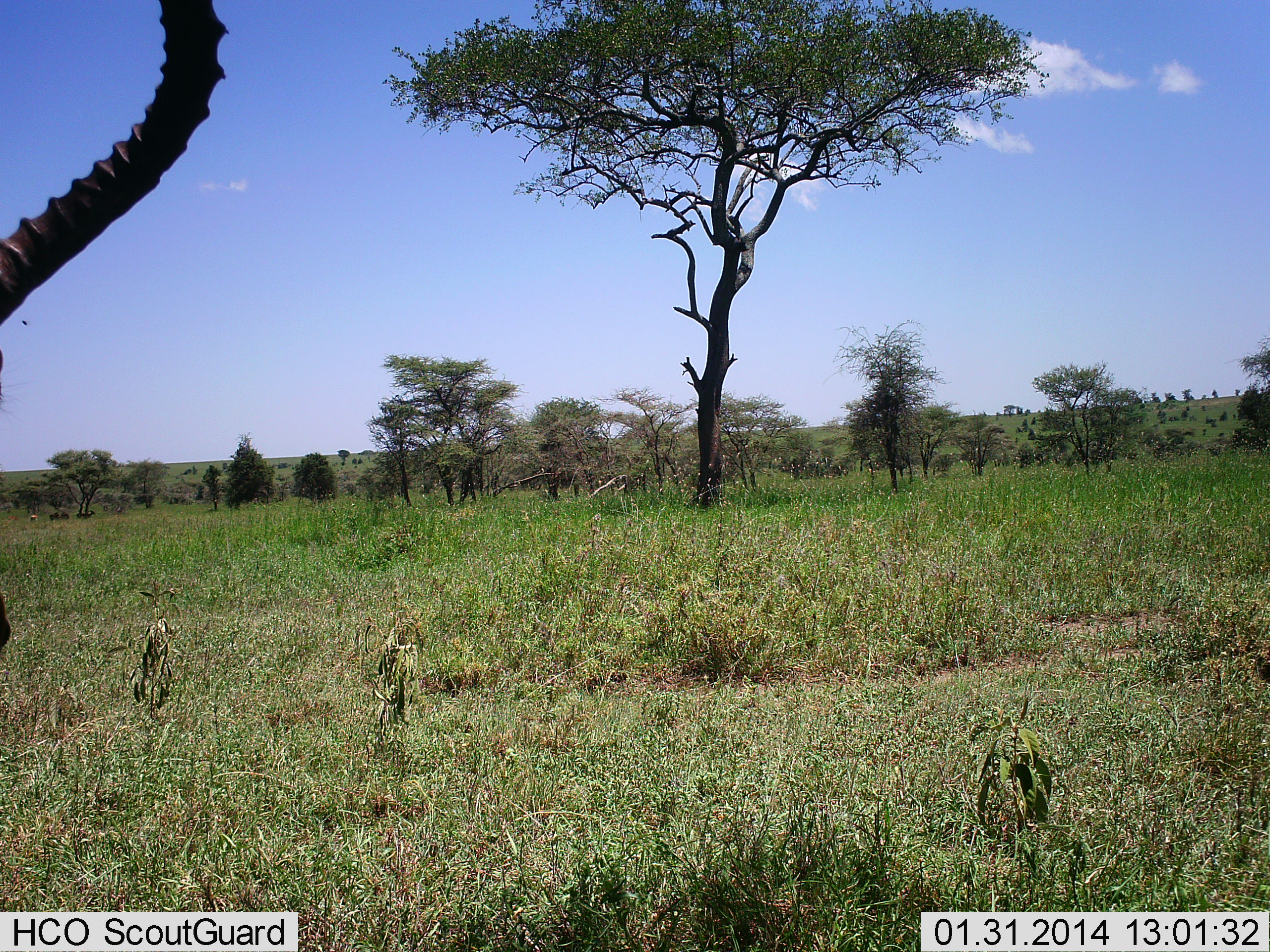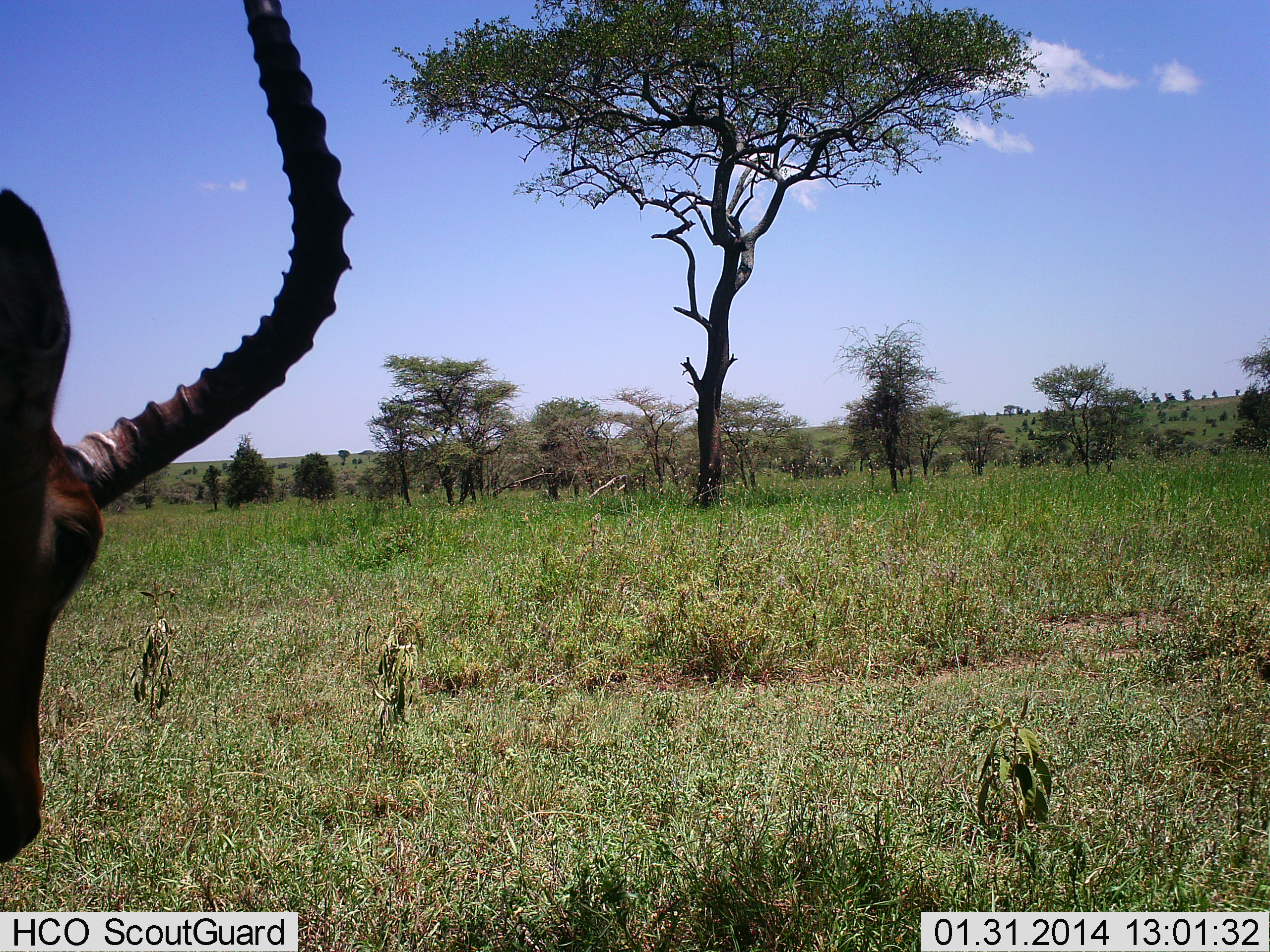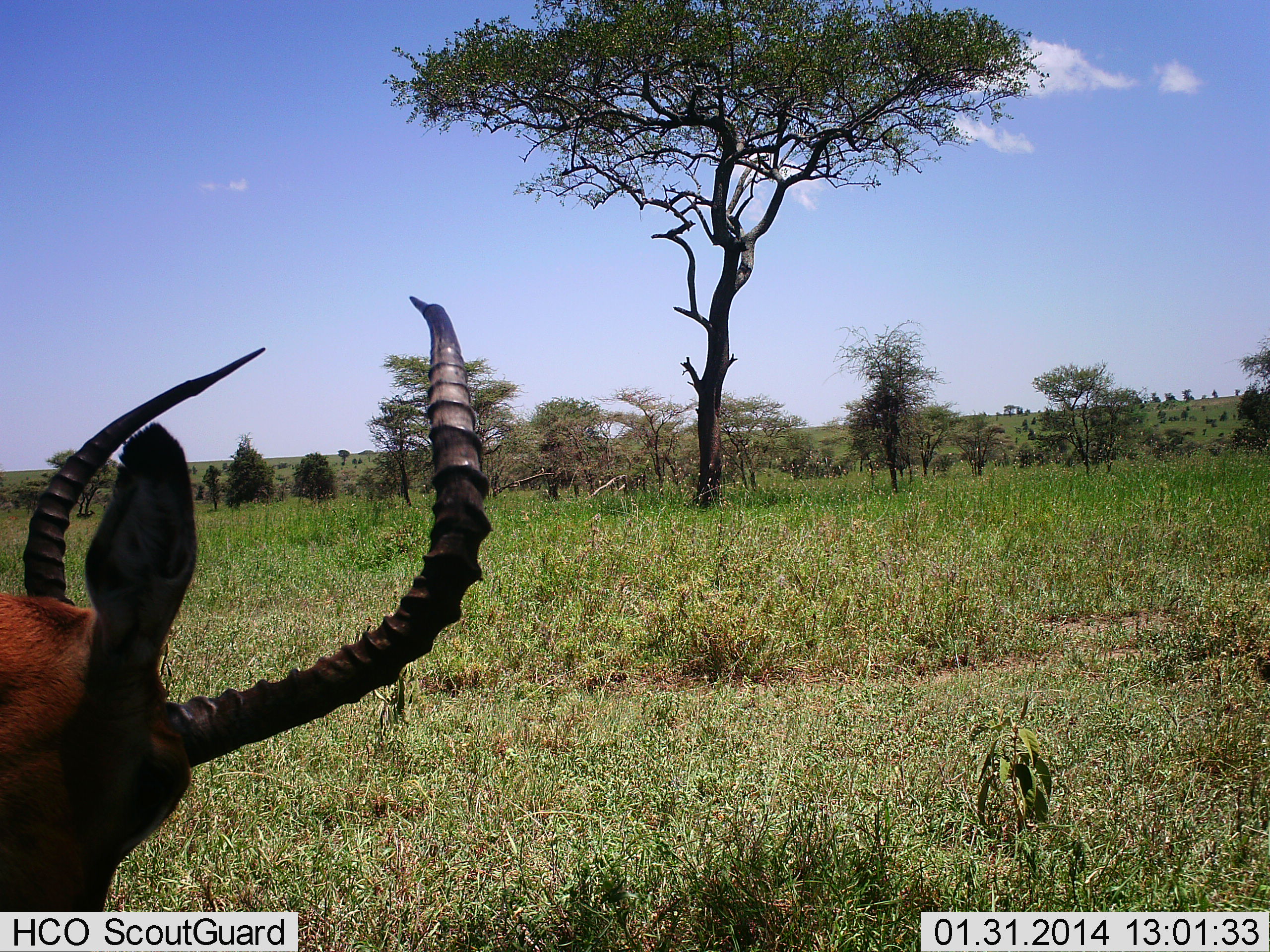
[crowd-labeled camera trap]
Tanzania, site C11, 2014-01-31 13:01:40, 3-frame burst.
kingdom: Animalia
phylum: Chordata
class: Mammalia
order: Artiodactyla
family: Bovidae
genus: Aepyceros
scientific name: Aepyceros melampus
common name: impala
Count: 1.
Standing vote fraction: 43%.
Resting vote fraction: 0%.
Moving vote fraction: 26%.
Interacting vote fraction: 0%.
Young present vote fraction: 0%.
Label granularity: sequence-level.